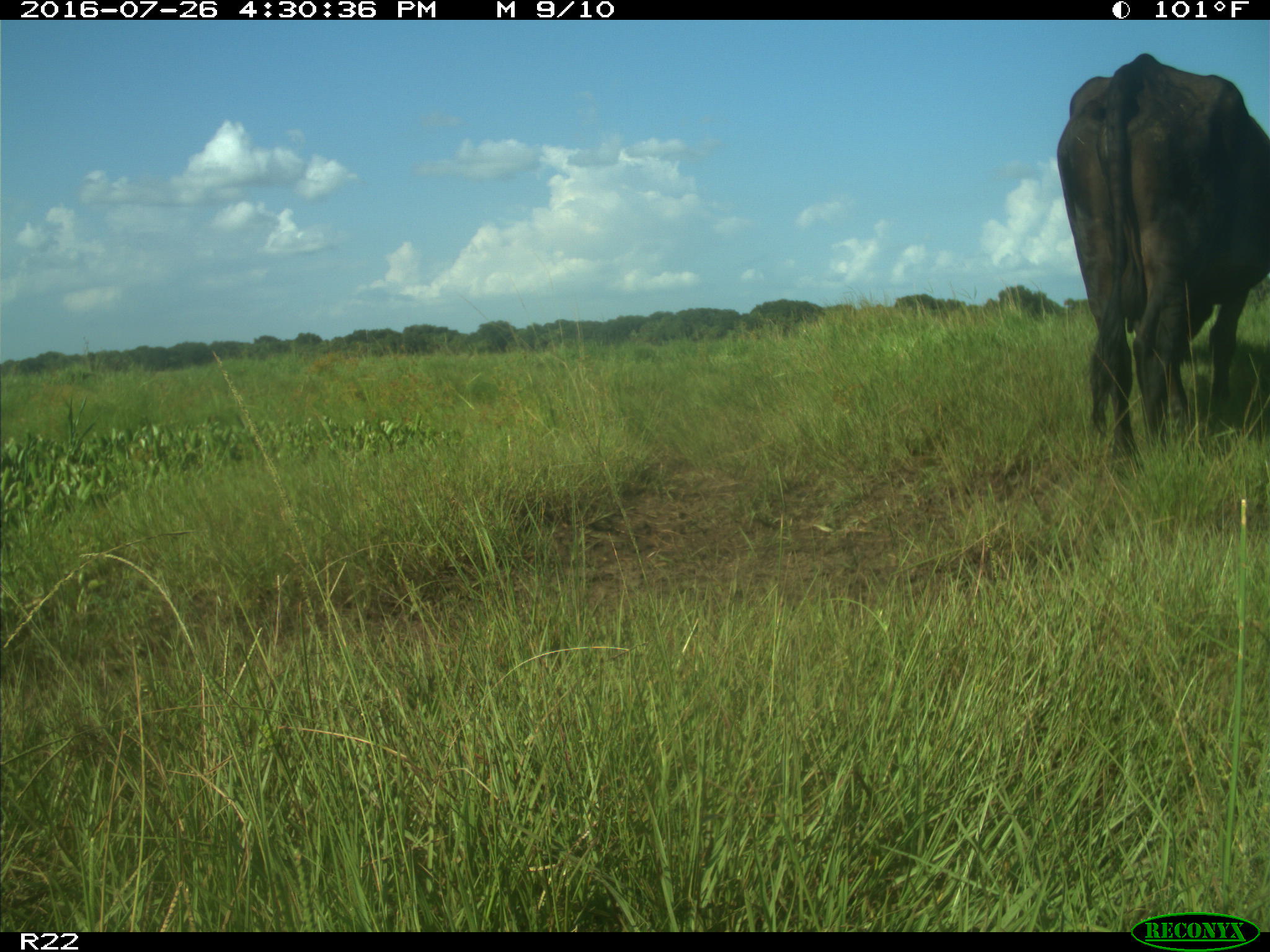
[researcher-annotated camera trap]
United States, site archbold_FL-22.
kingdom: Animalia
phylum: Chordata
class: Mammalia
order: Artiodactyla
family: Bovidae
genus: Bos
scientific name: Bos taurus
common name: domestic cow